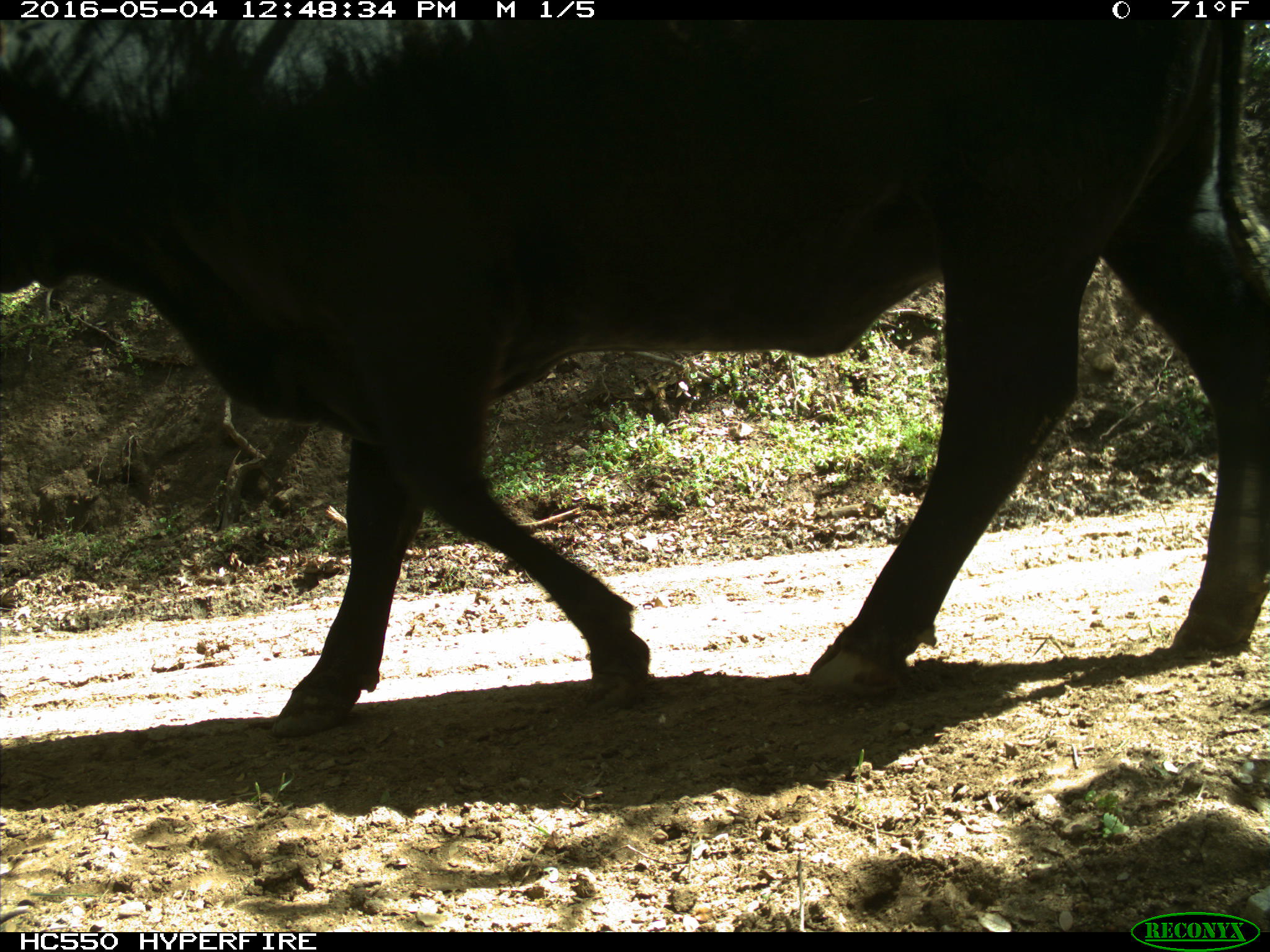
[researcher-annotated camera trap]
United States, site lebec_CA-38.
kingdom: Animalia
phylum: Chordata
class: Mammalia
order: Artiodactyla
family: Bovidae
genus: Bos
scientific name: Bos taurus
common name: domestic cow